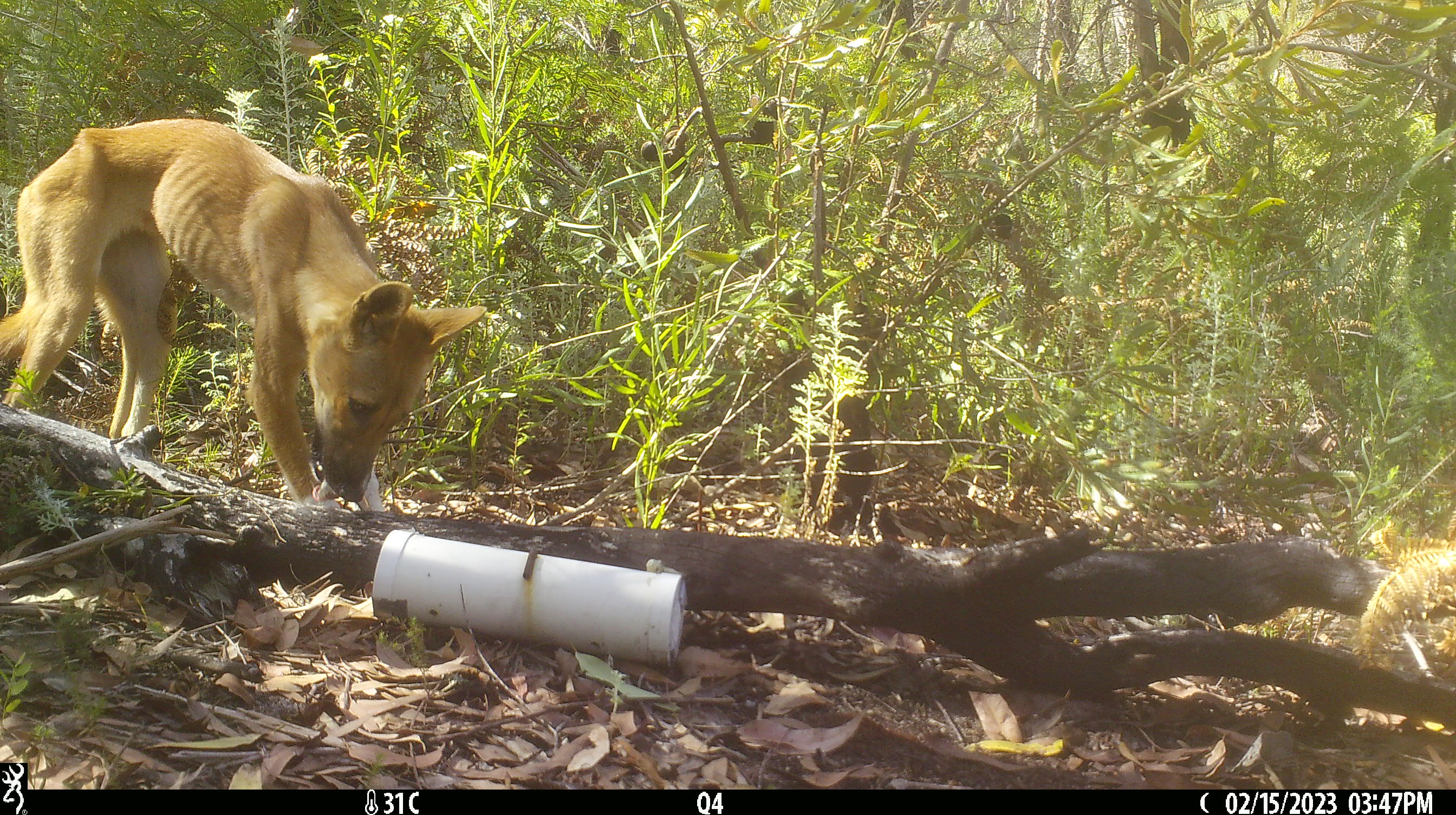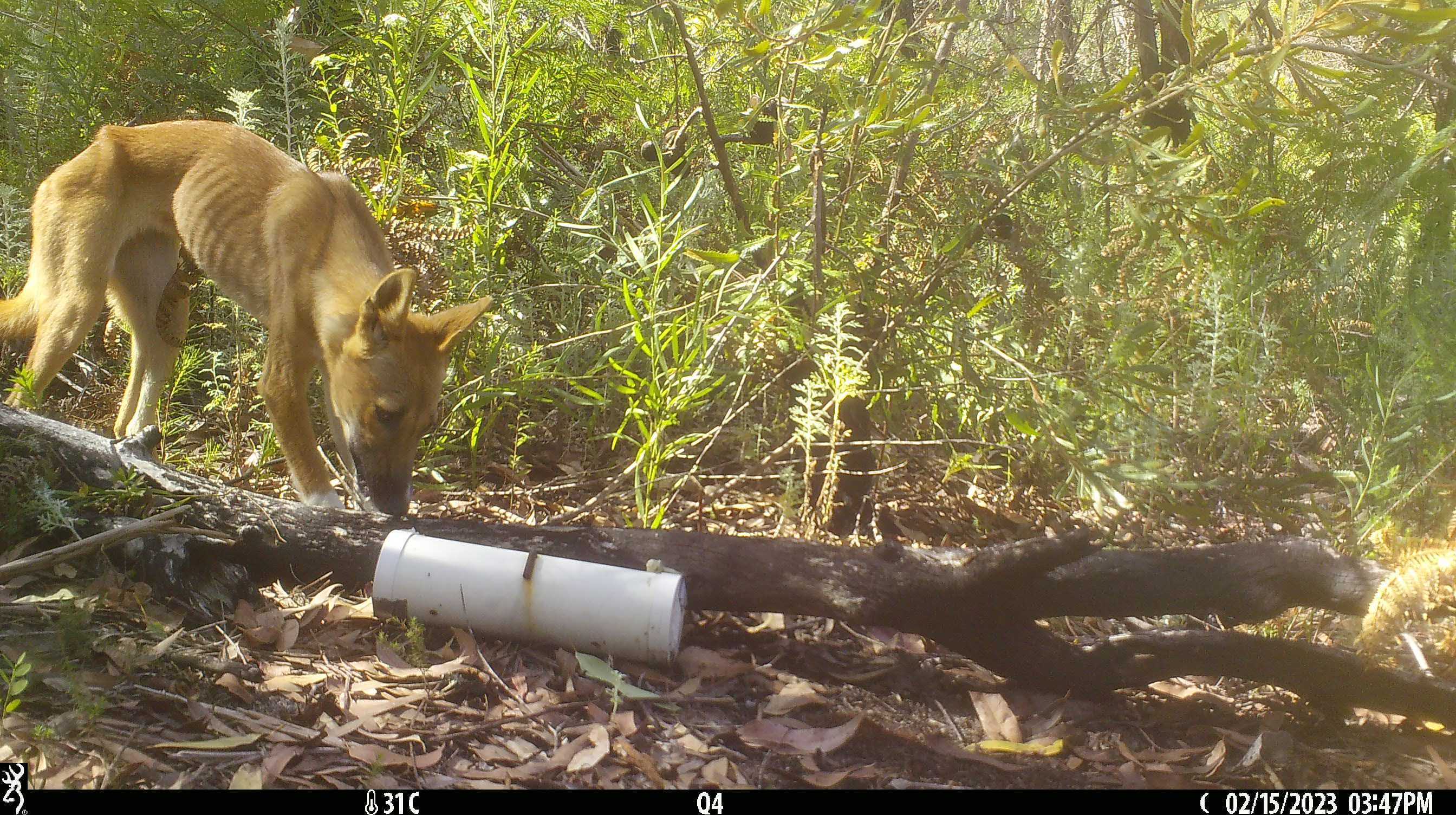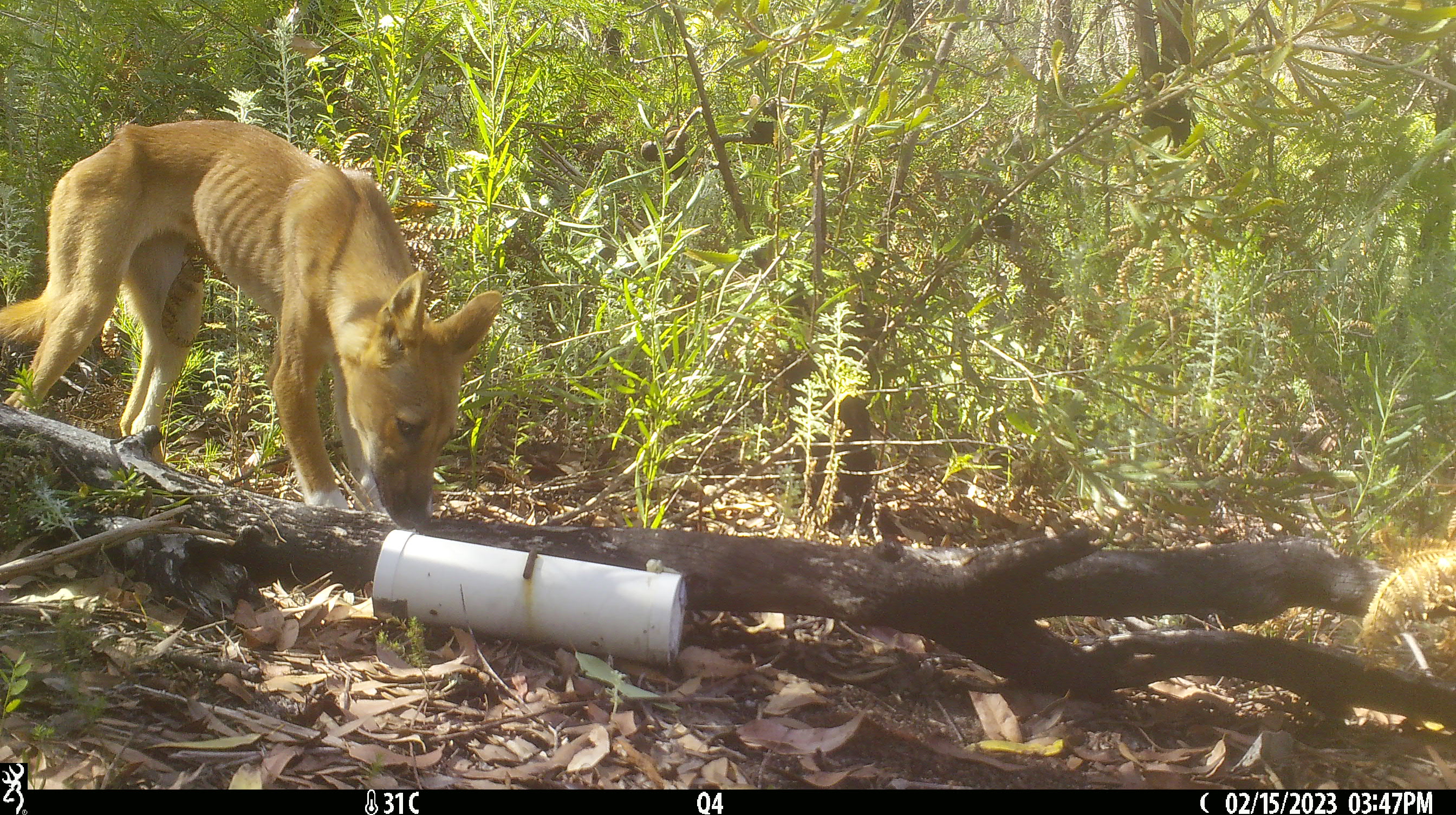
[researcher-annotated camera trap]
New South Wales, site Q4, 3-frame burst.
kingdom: Animalia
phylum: Chordata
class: Mammalia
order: Carnivora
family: Canidae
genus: Canis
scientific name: Canis familiaris dingo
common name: dingo